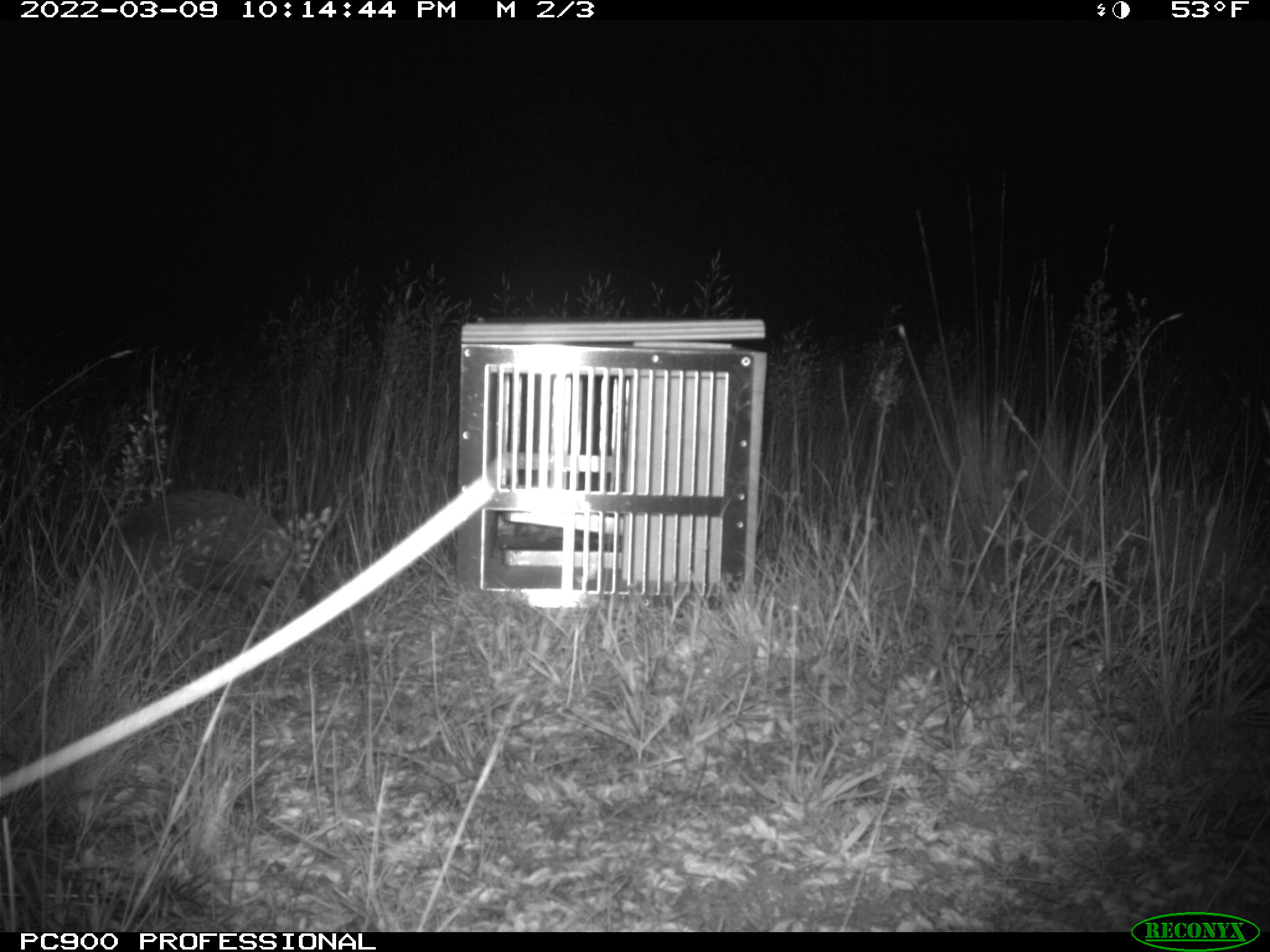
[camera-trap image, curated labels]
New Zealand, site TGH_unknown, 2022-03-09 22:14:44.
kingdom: Animalia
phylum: Chordata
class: Mammalia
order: Eulipotyphla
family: Erinaceidae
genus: Erinaceus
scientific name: Erinaceus europaeus europaeus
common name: european hedgehog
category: hedgehog